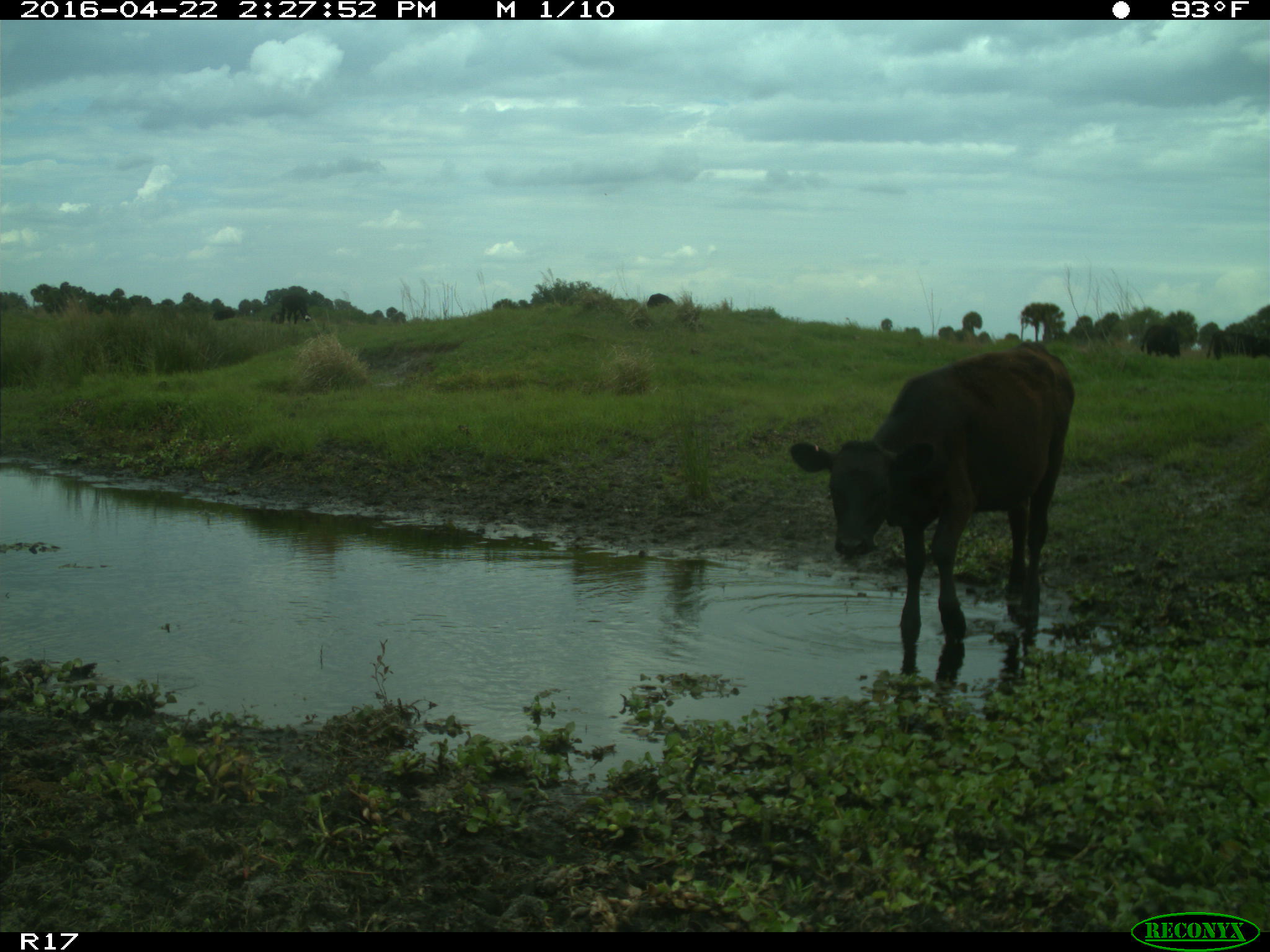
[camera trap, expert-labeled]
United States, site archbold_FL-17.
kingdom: Animalia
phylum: Chordata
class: Mammalia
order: Artiodactyla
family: Bovidae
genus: Bos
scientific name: Bos taurus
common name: domestic cow